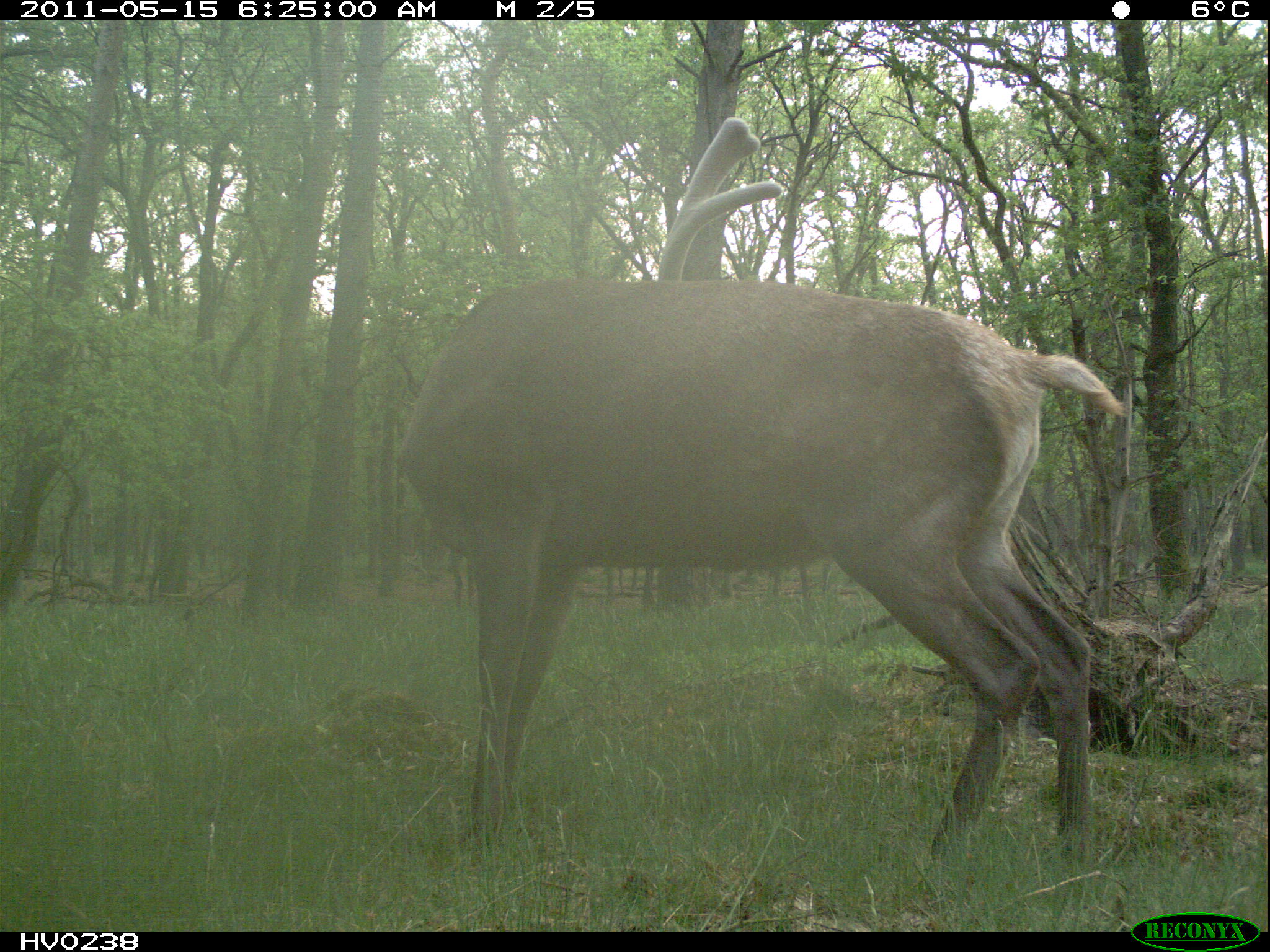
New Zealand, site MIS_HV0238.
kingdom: Animalia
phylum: Chordata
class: Mammalia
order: Artiodactyla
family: Cervidae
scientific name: Cervidae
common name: deer